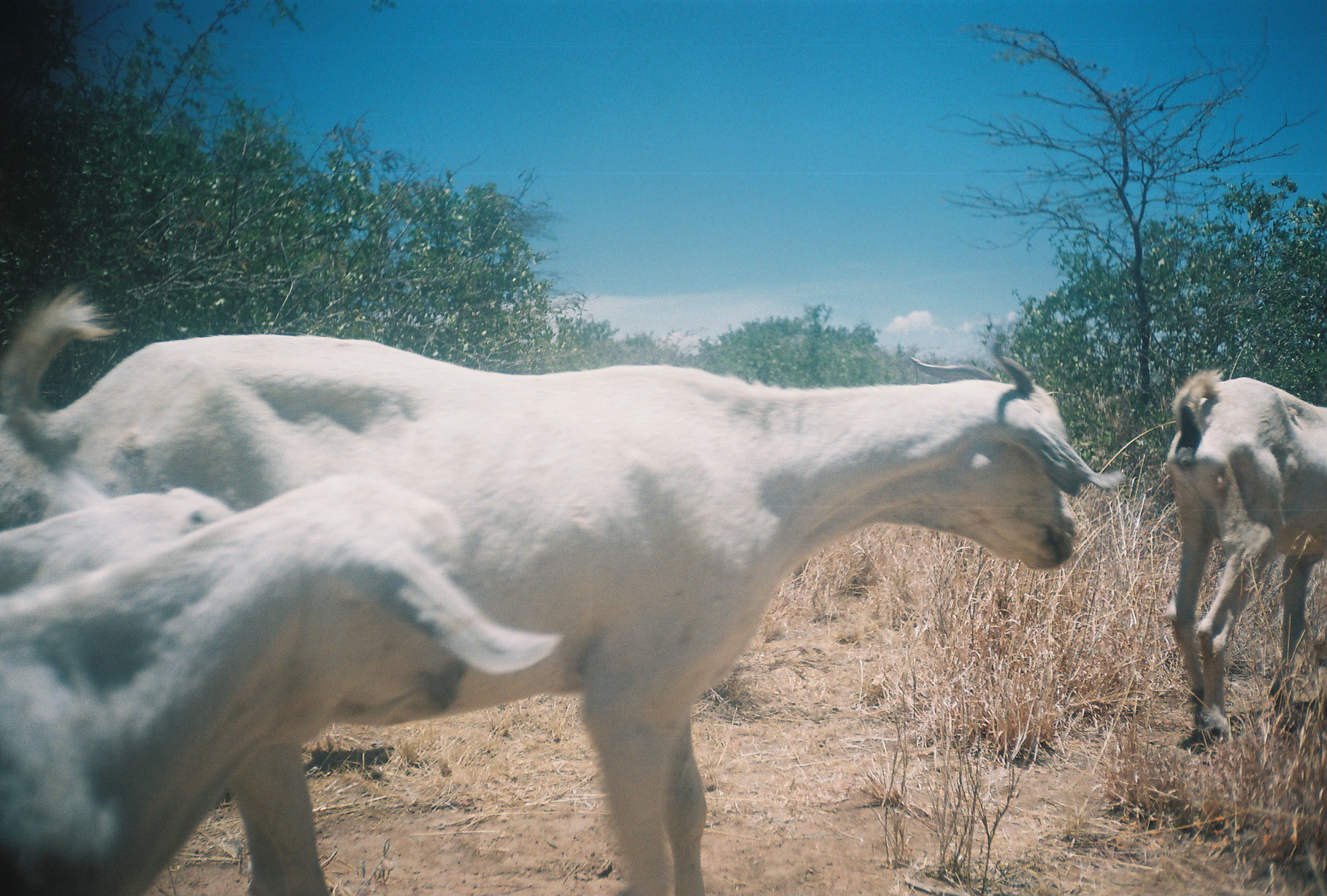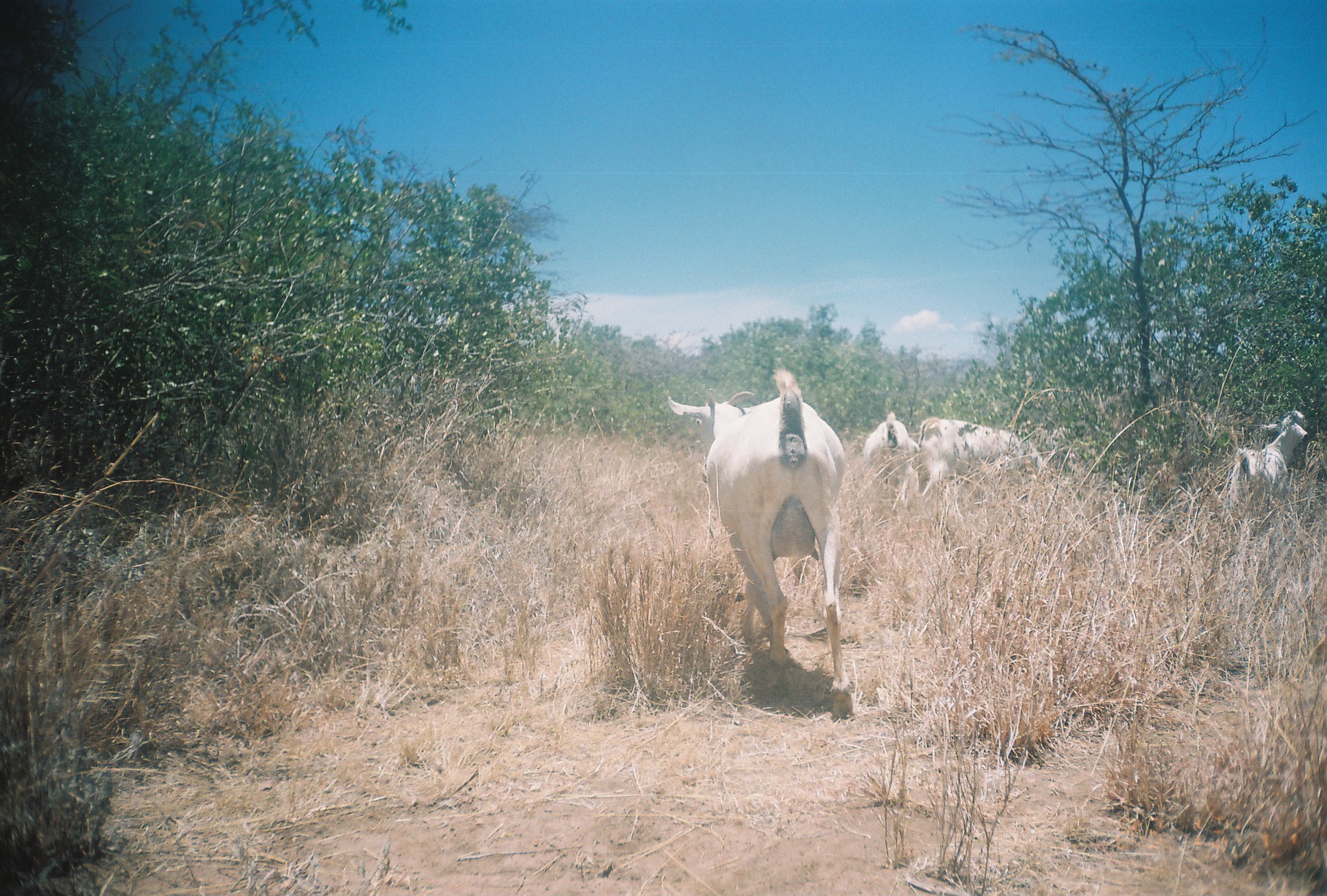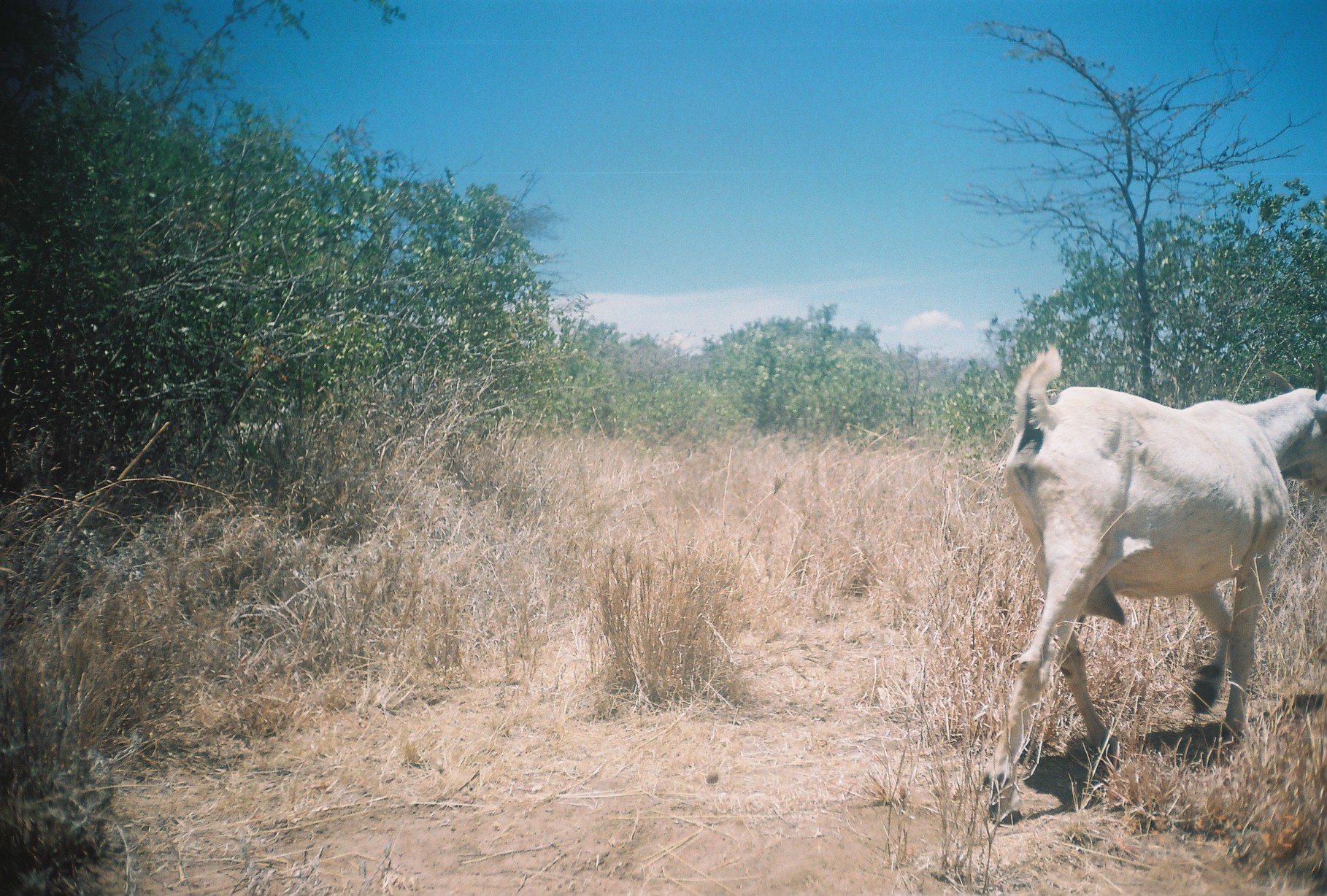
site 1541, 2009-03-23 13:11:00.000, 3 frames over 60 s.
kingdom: Animalia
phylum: Chordata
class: Mammalia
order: Artiodactyla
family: Bovidae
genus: Capra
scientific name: Capra aegagrus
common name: wild goat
Capra aegagrus (wild goat), count 4.